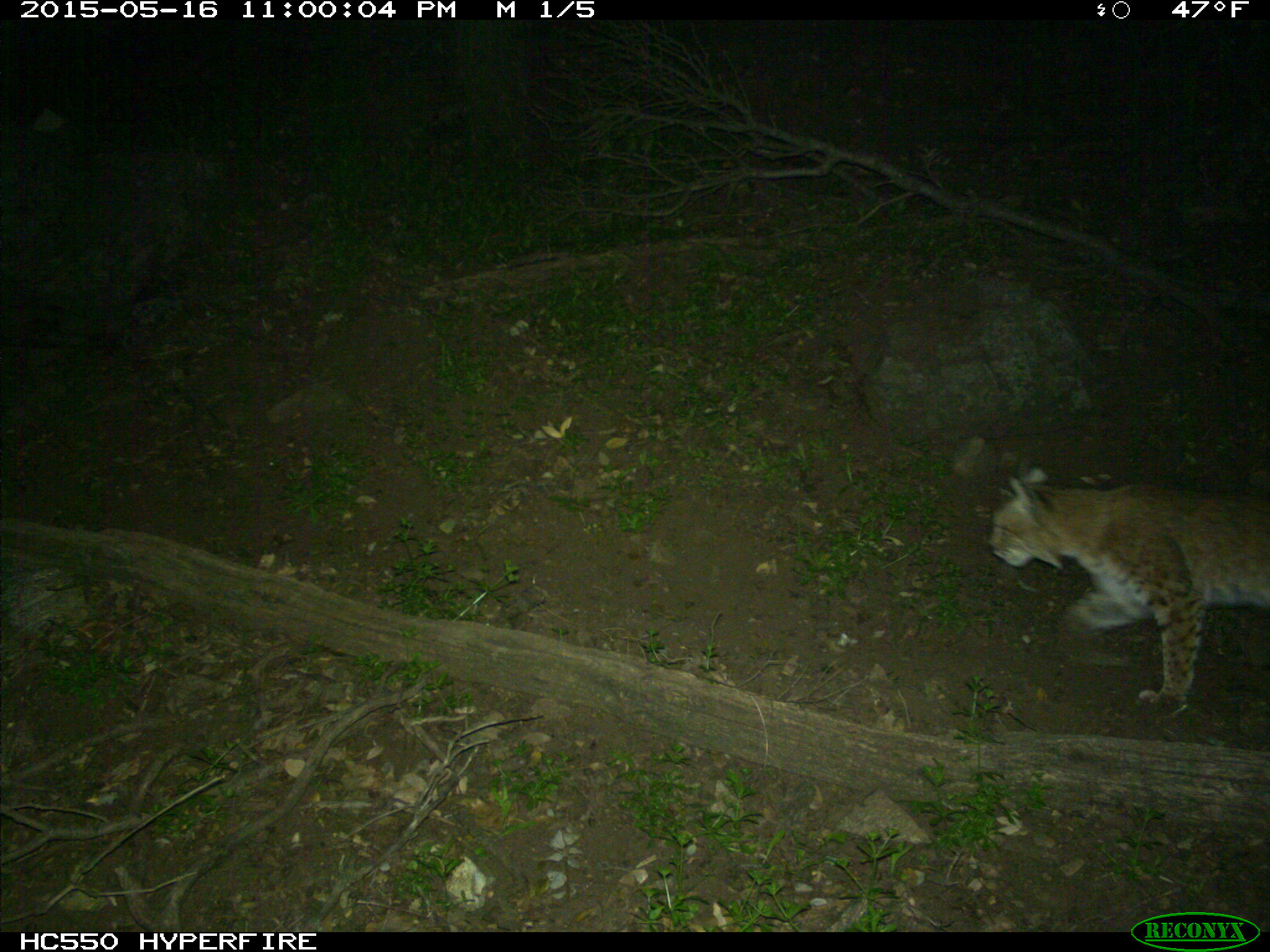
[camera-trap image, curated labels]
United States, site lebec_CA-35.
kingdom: Animalia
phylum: Chordata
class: Mammalia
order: Carnivora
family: Felidae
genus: Lynx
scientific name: Lynx rufus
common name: bobcat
Lynx rufus (bobcat).